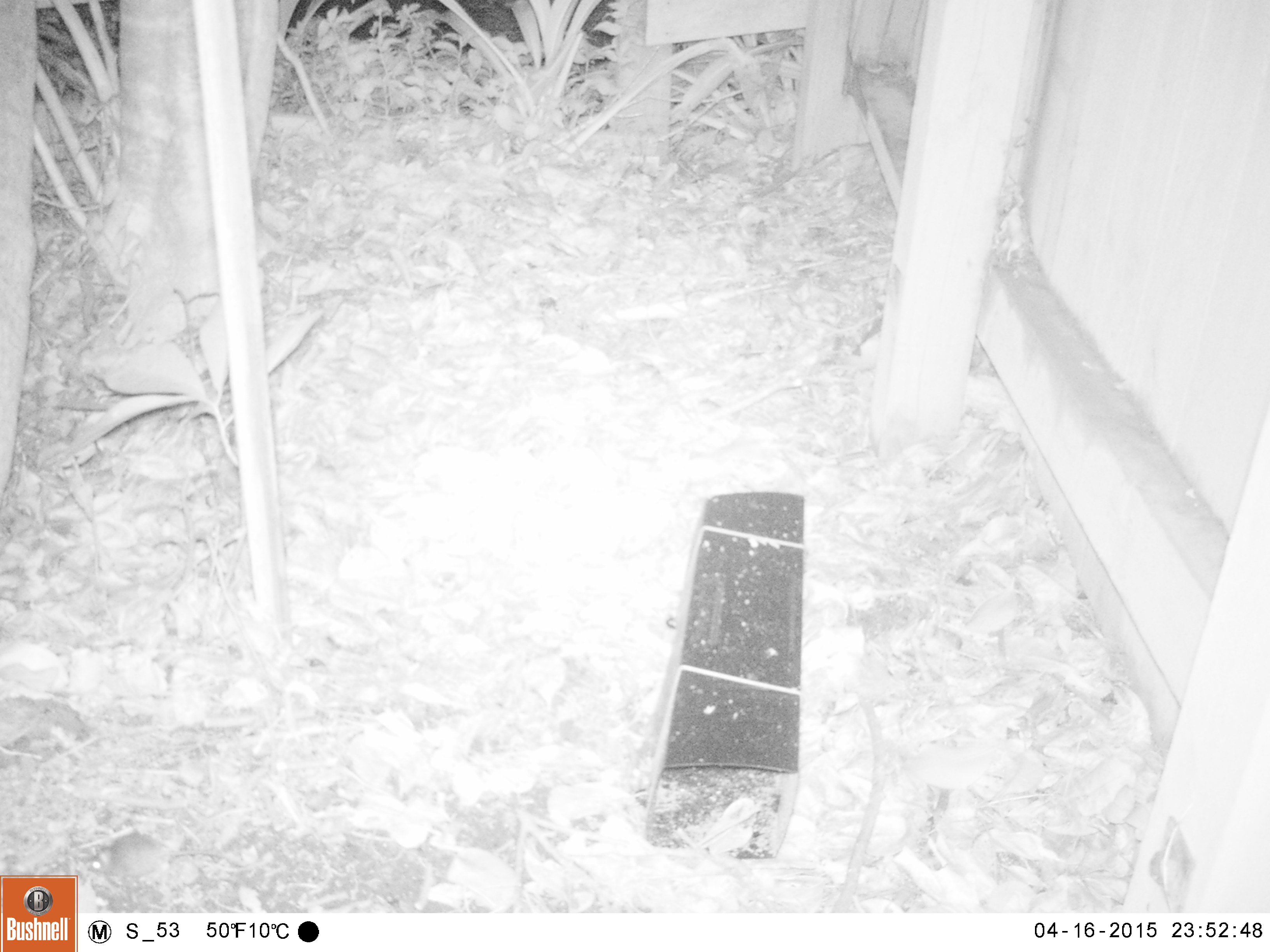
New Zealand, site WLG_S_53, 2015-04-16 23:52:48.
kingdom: Animalia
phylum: Chordata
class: Mammalia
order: Rodentia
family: Muridae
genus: Mus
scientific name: Mus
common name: mouse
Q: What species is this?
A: Mouse (Mus).